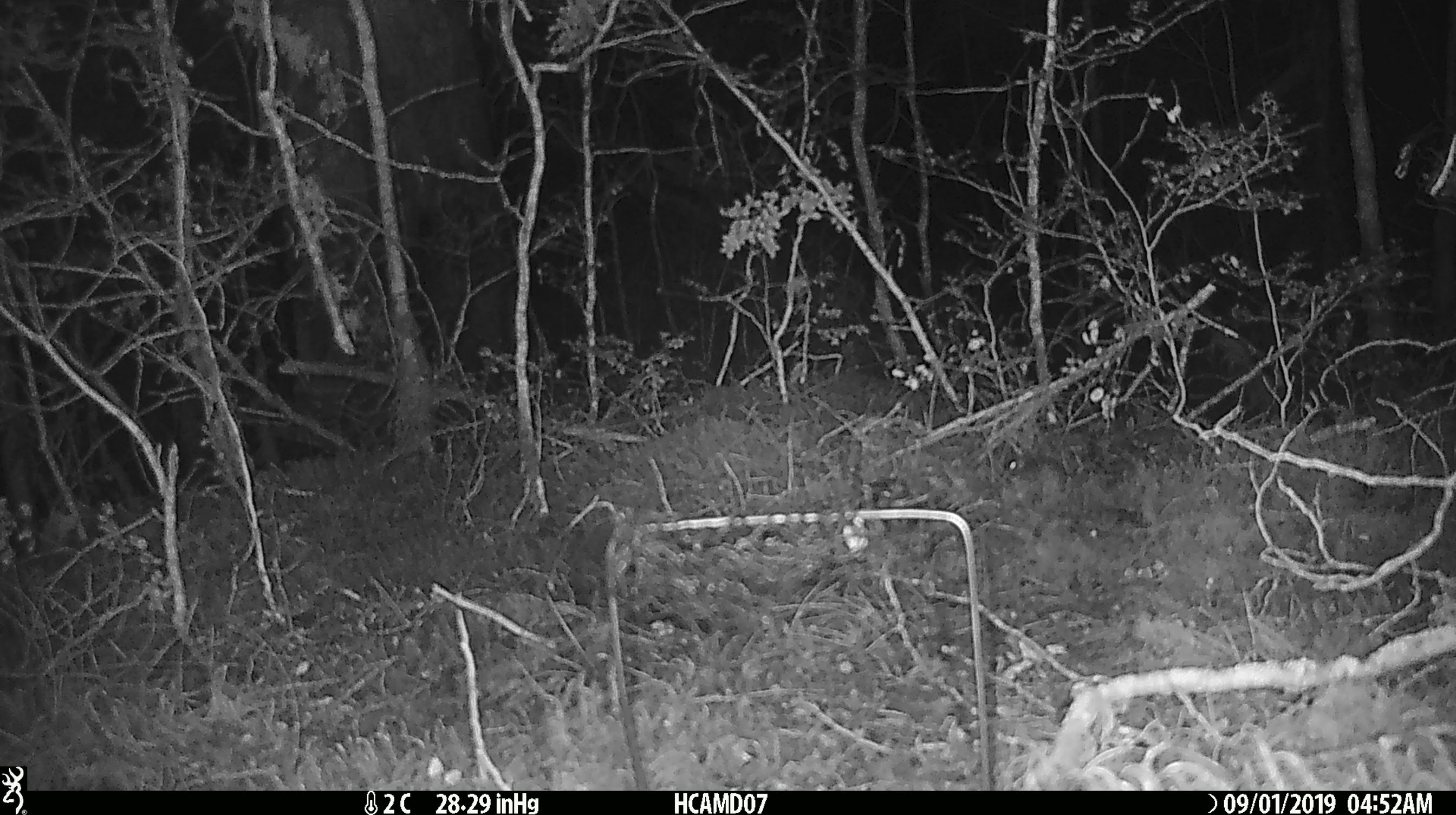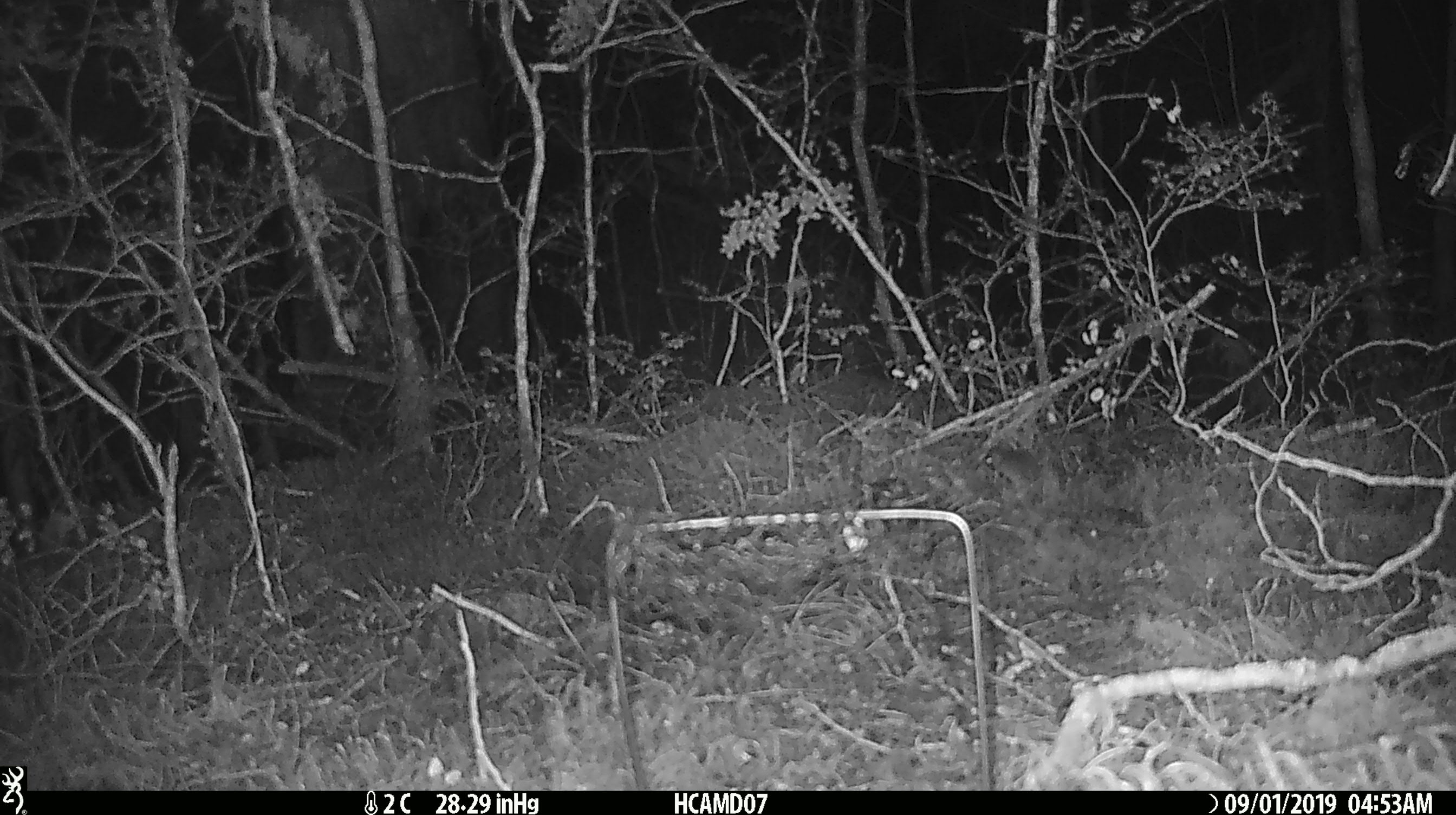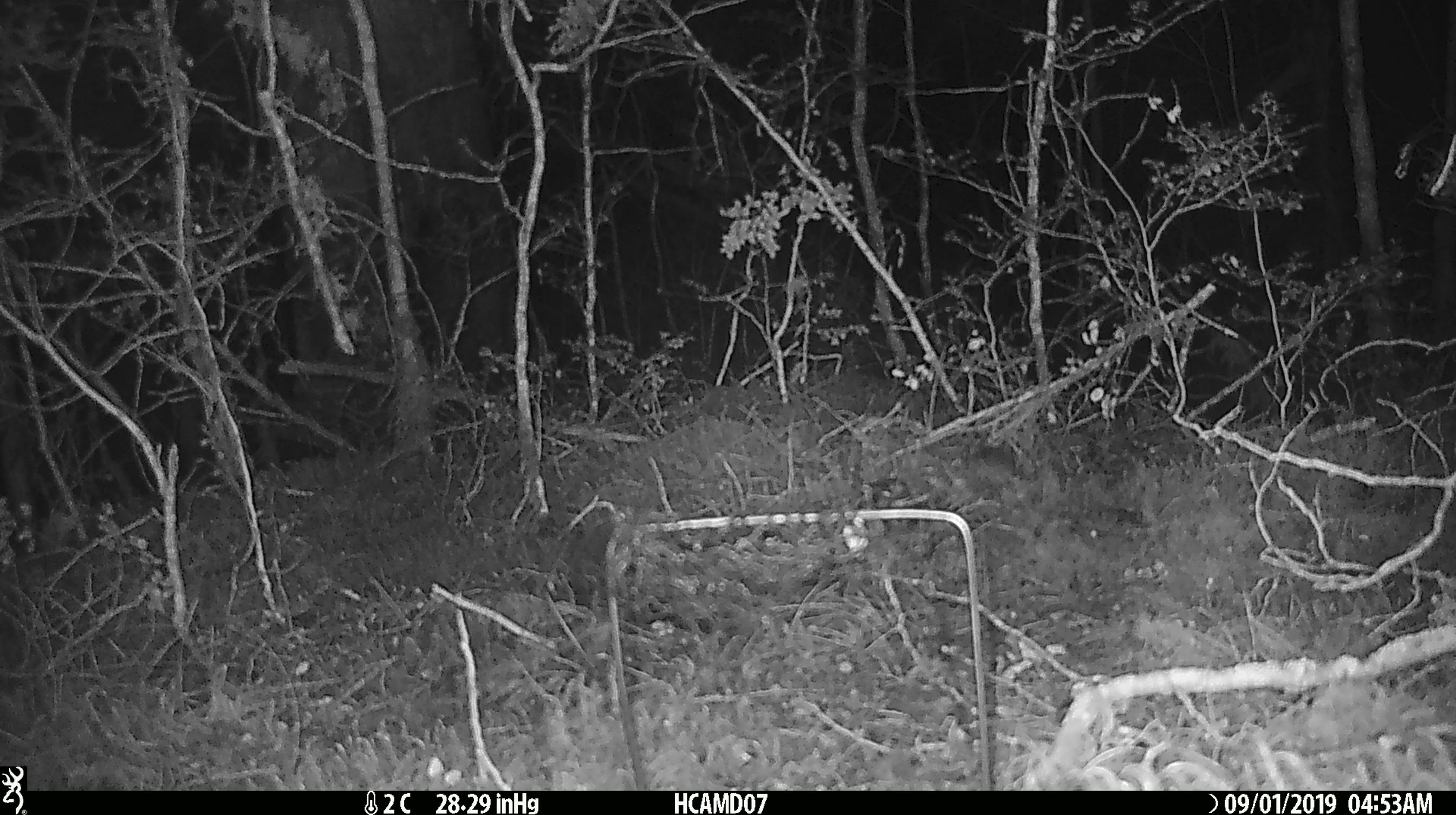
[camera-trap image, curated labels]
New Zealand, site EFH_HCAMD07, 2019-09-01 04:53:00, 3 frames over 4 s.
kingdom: Animalia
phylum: Chordata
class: Mammalia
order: Rodentia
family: Muridae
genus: Mus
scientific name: Mus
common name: mouse